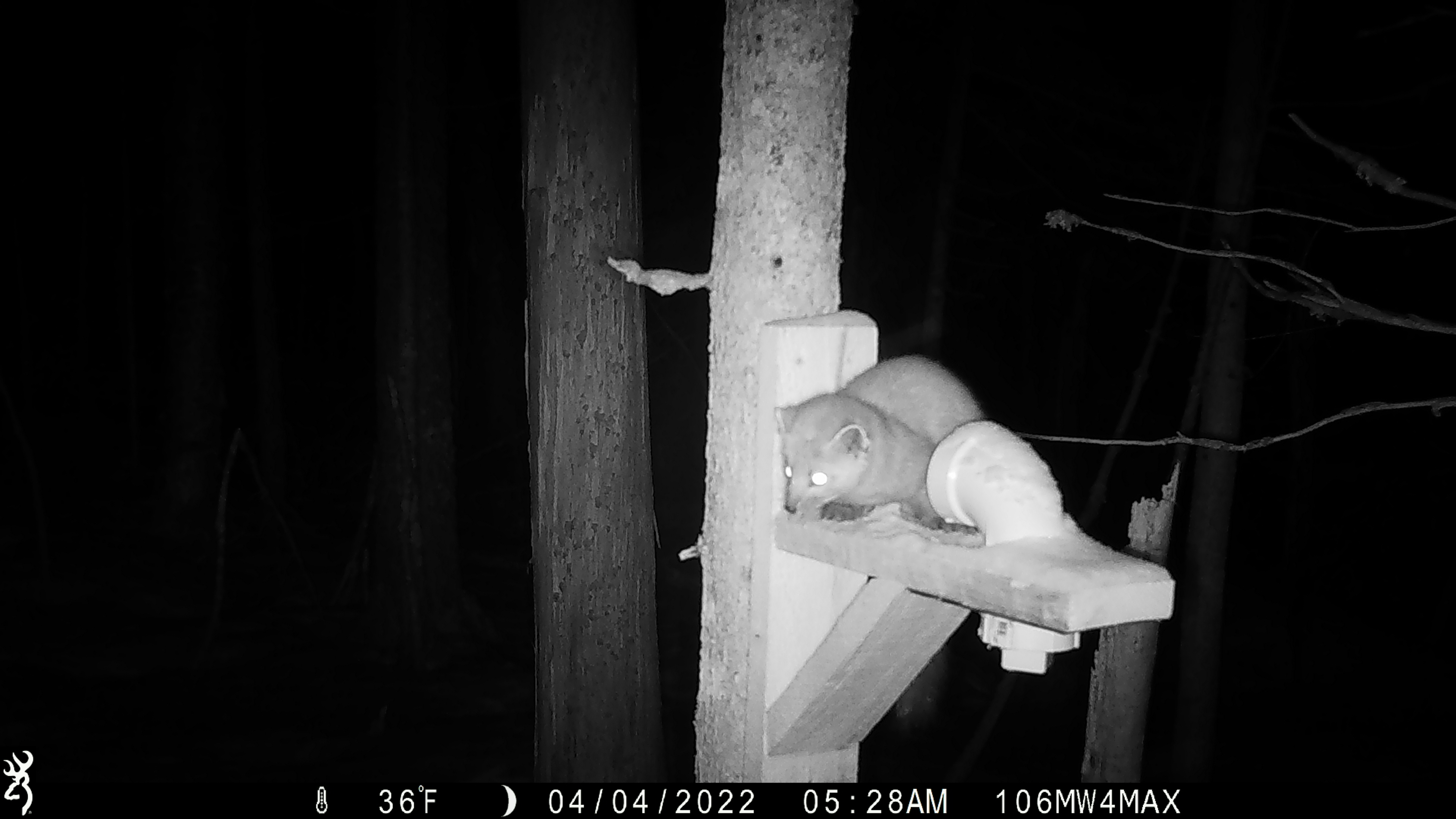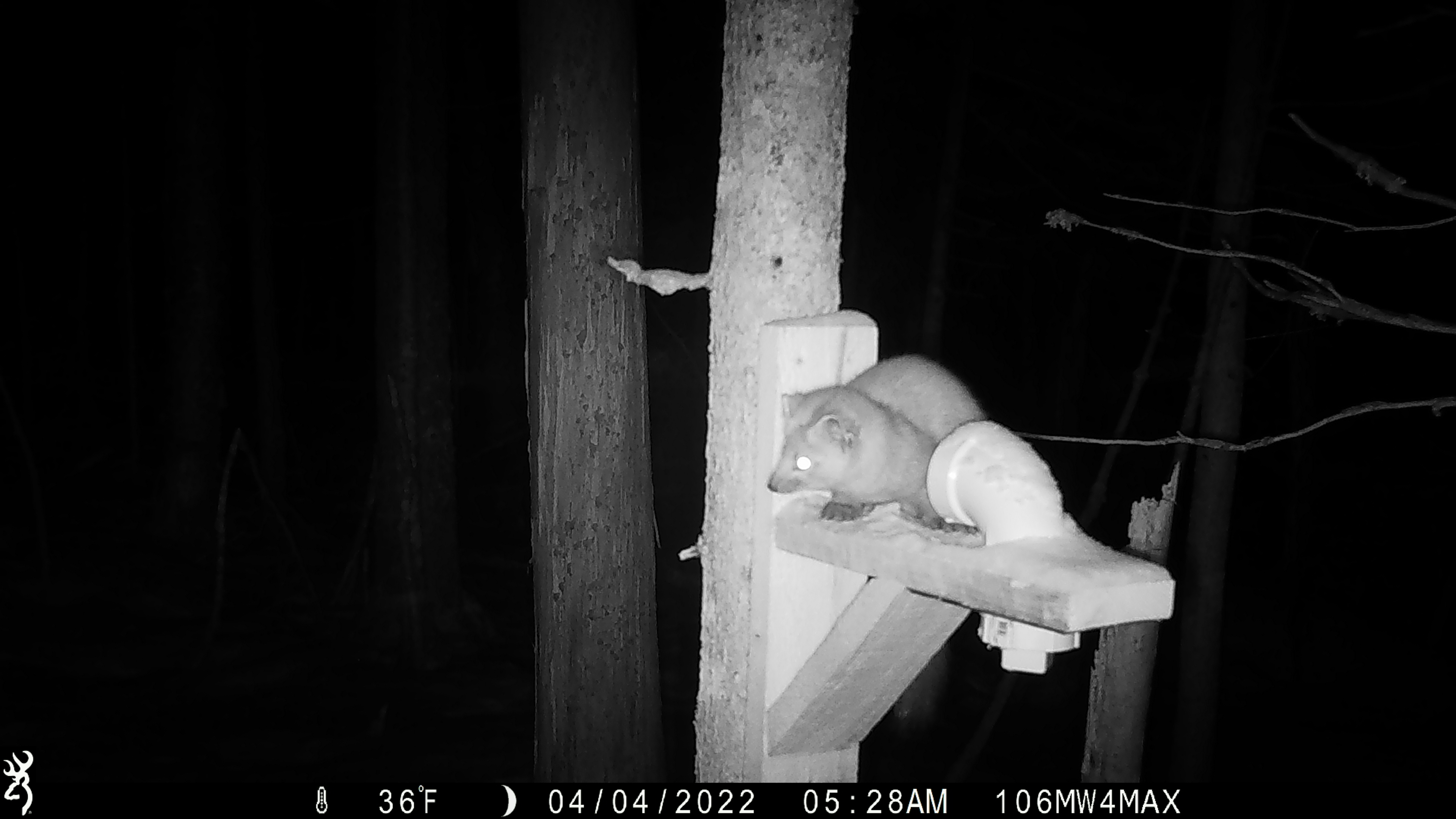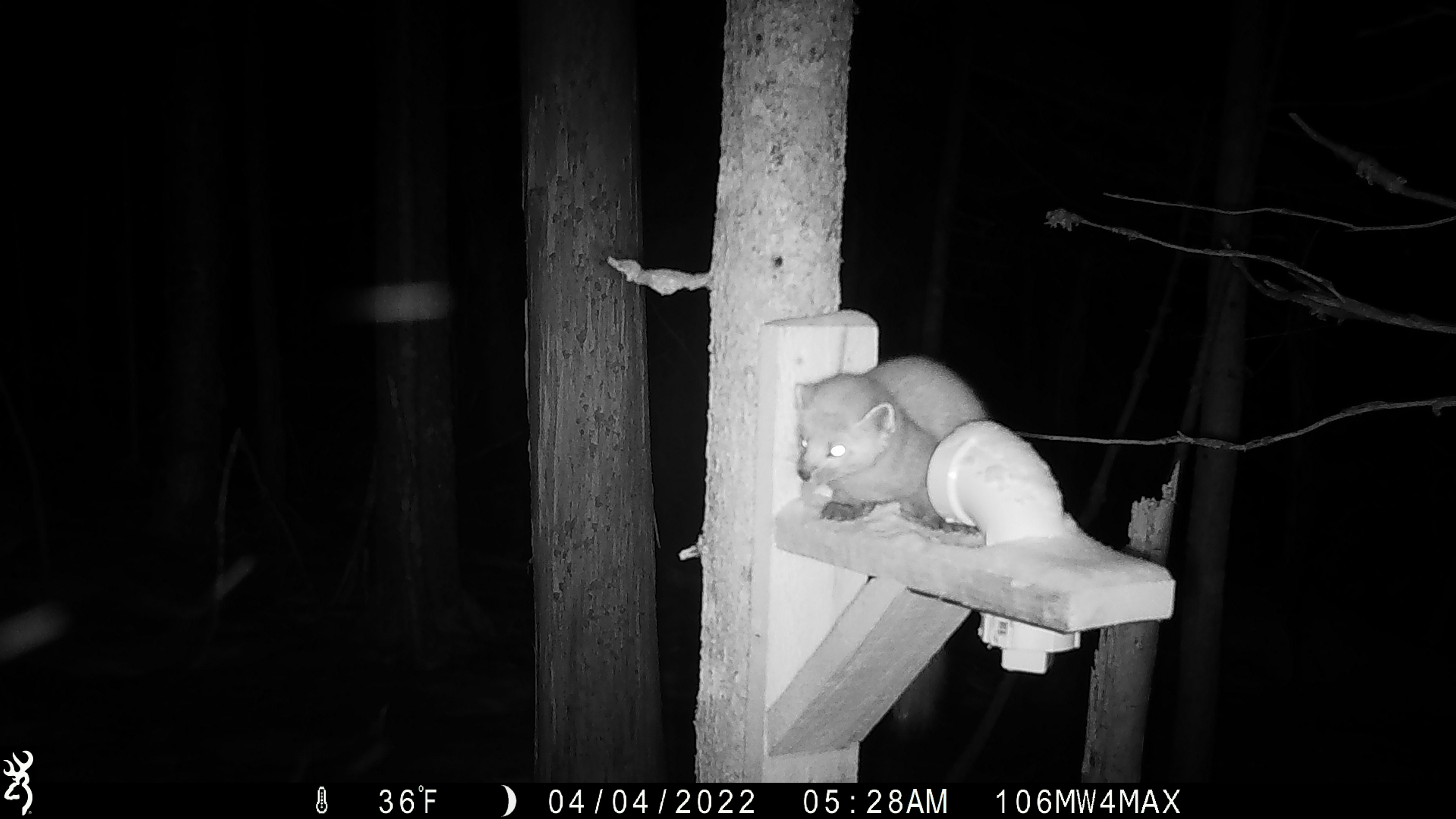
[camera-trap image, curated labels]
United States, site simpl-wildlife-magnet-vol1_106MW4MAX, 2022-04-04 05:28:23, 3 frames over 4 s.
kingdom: Animalia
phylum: Chordata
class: Mammalia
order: Carnivora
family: Mustelidae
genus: Martes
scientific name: Martes americana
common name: american marten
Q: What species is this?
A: American marten (Martes americana).